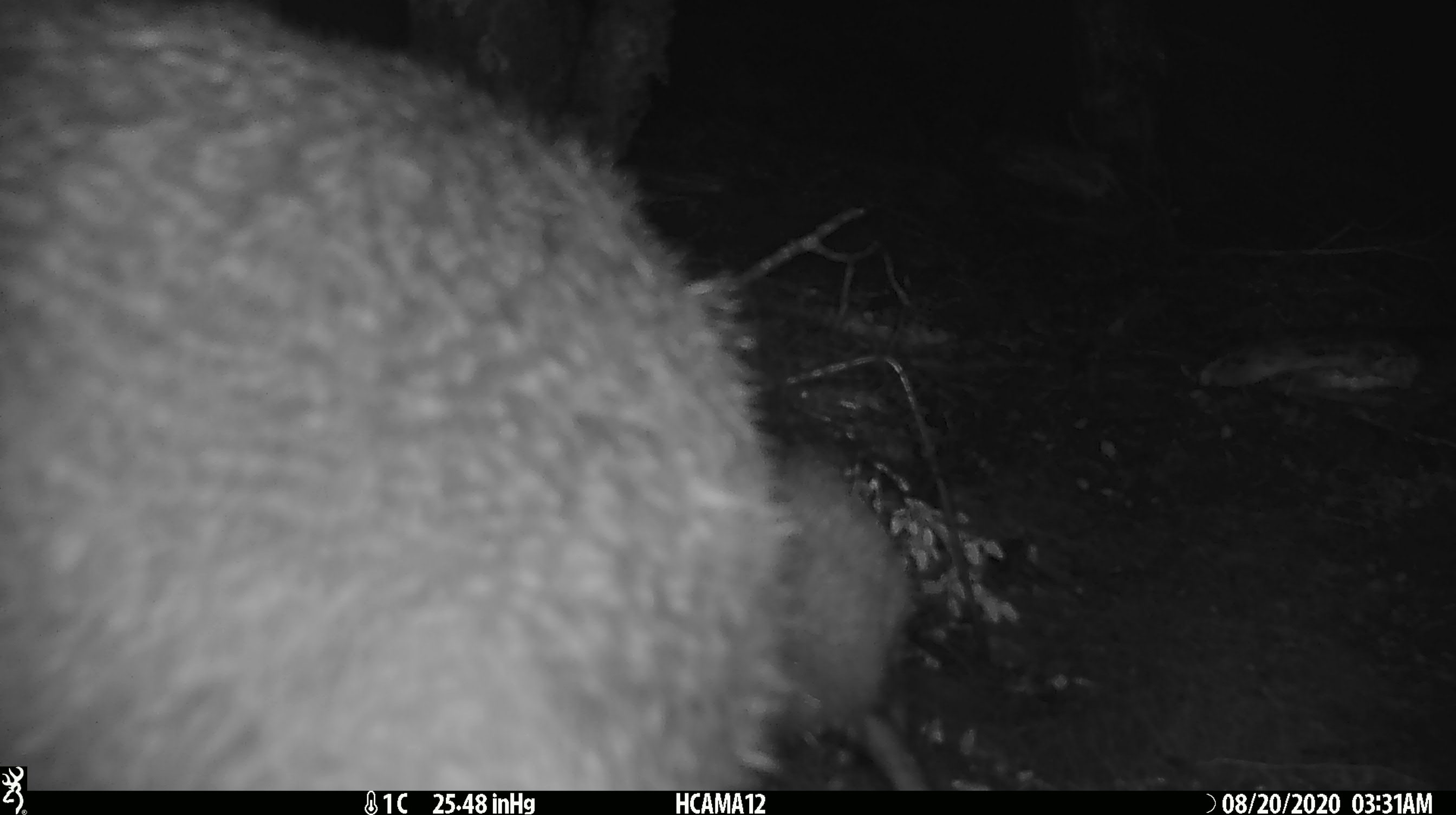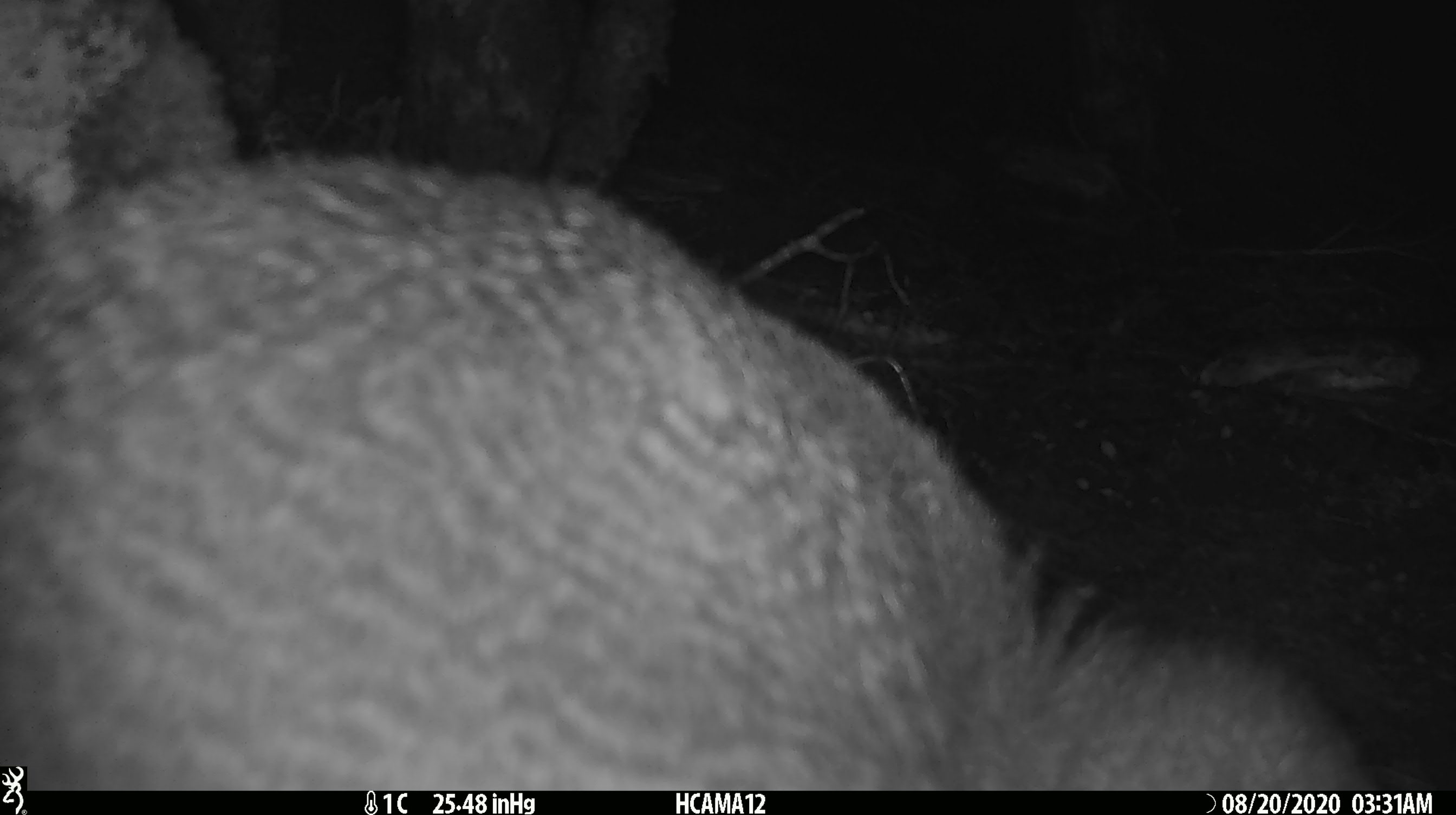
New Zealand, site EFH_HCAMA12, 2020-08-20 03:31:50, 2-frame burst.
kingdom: Animalia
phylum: Chordata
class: Aves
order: Apterygiformes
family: Apterygidae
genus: Apteryx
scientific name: Apteryx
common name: kiwi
Kiwi (Apteryx).